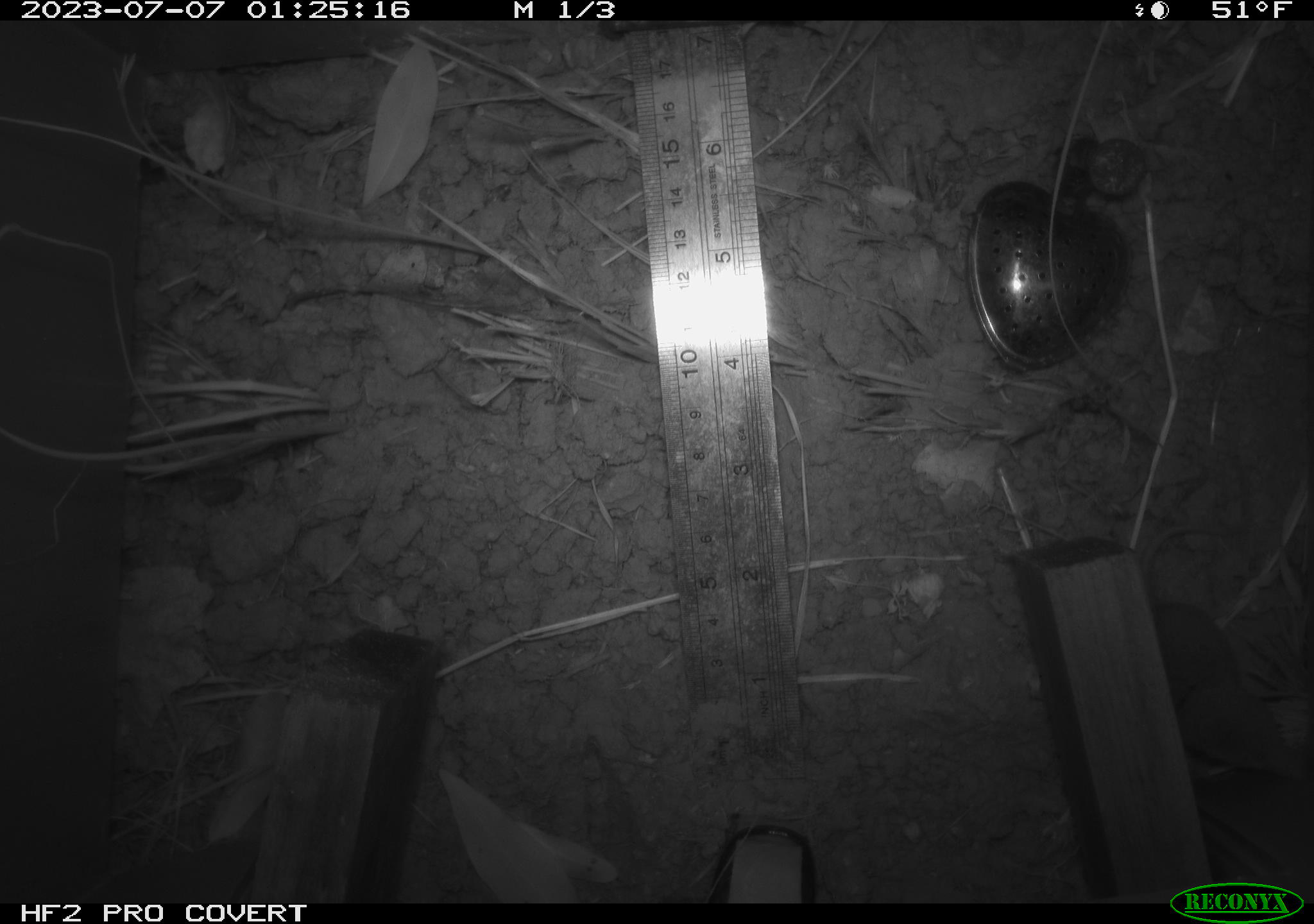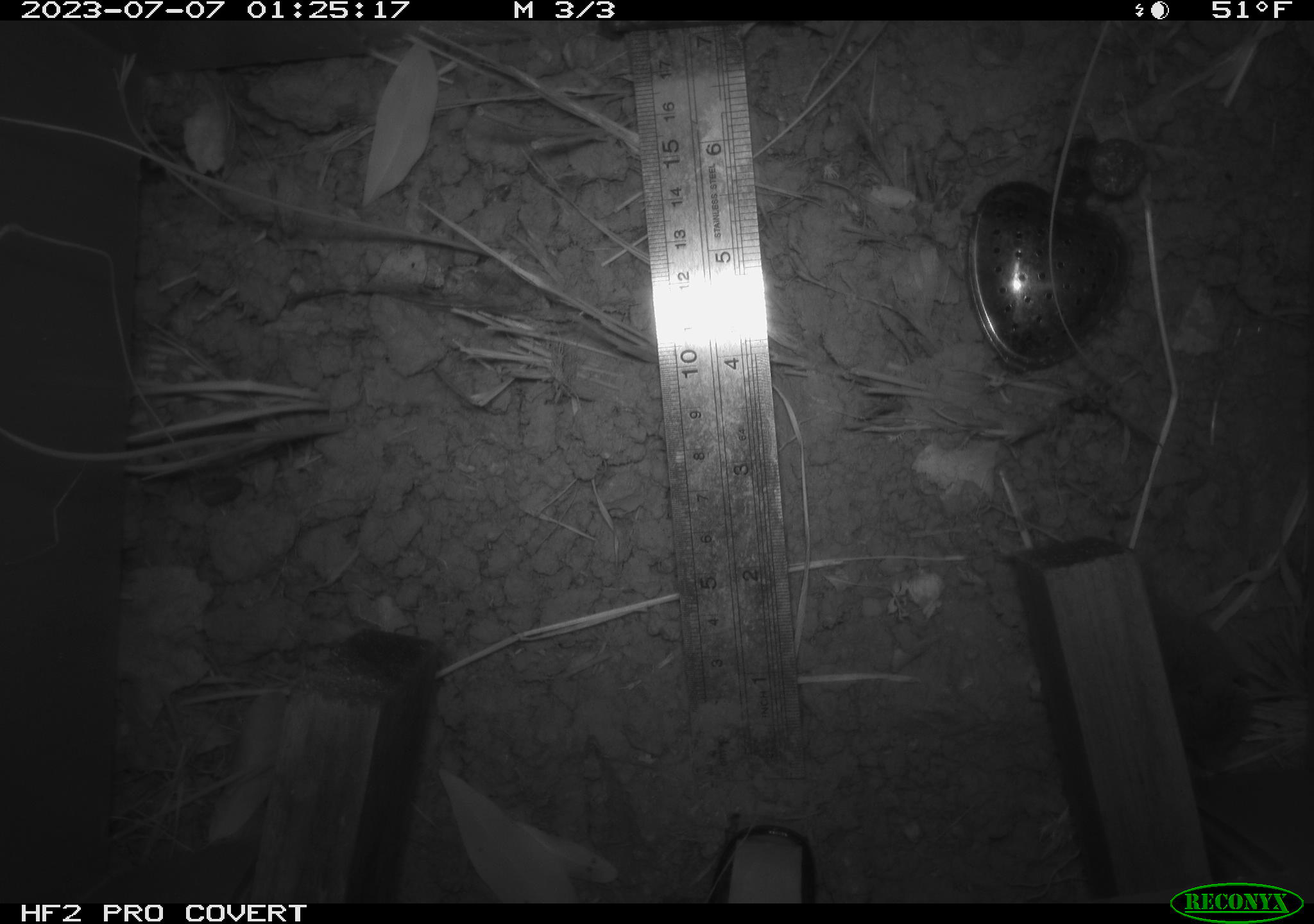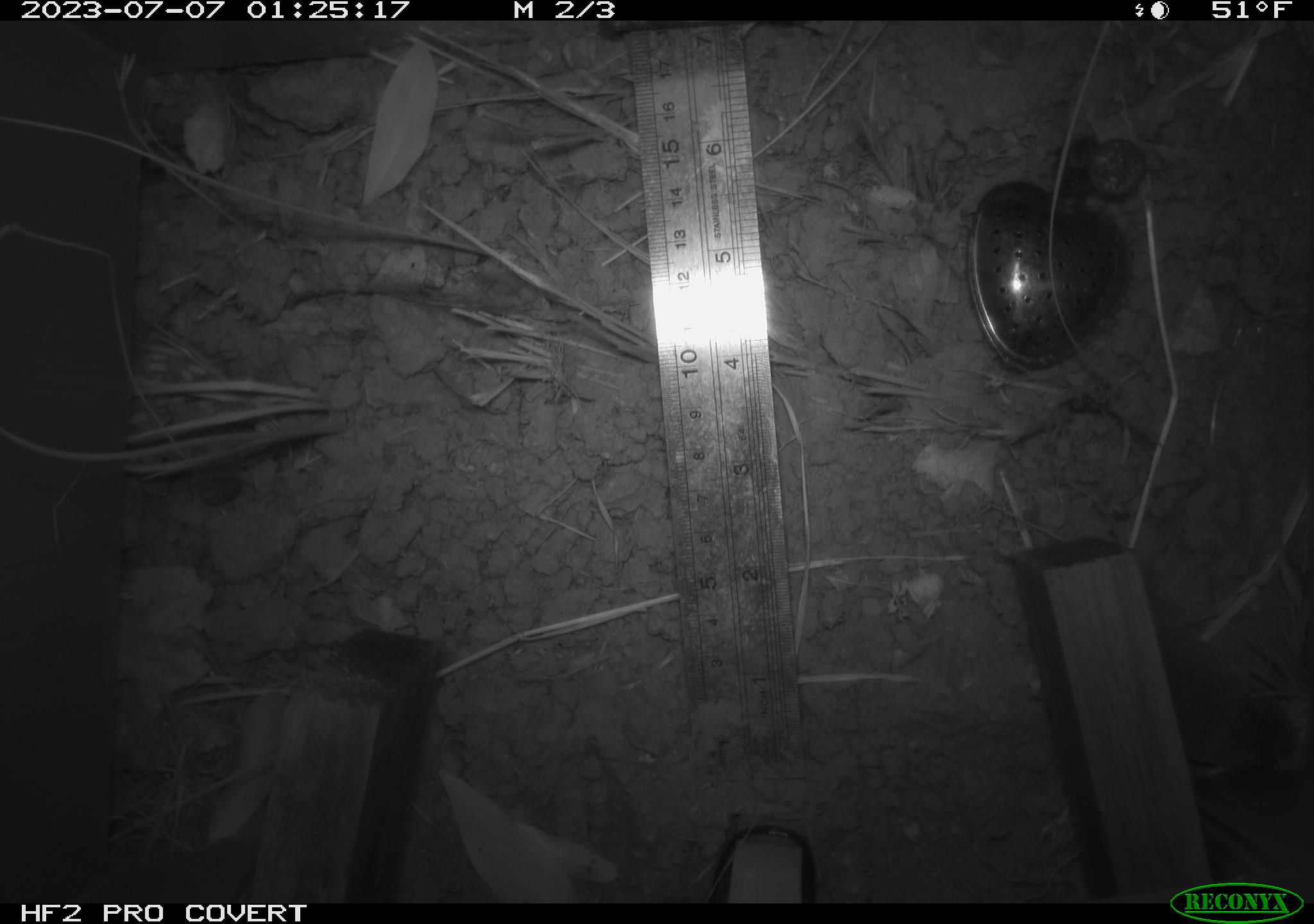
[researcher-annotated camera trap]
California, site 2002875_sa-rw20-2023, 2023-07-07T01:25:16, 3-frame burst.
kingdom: Animalia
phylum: Chordata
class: Mammalia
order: Eulipotyphla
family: Soricidae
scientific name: Soricidae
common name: shrews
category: soricidae family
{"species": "soricidae family (shrews) (Soricidae)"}